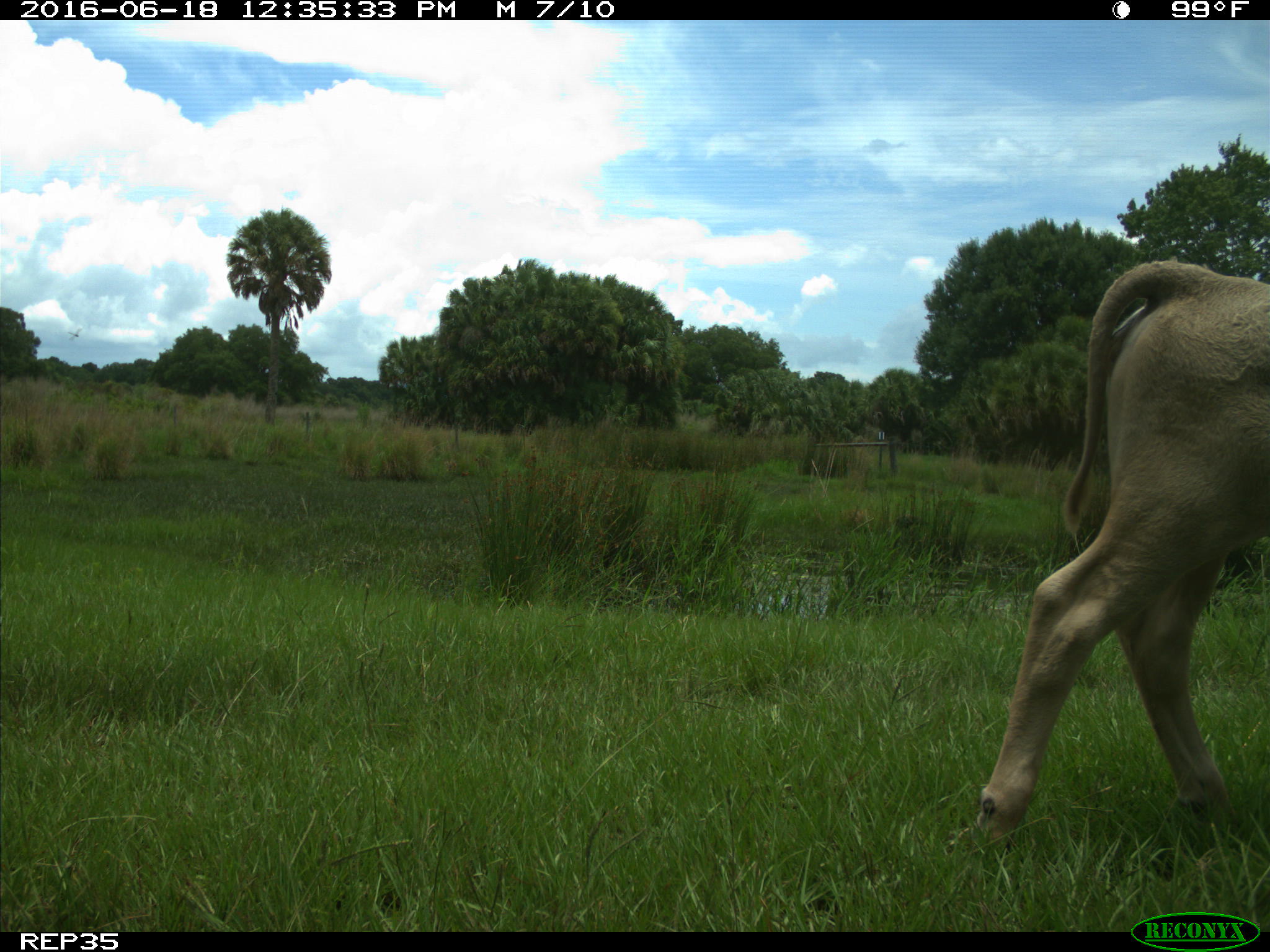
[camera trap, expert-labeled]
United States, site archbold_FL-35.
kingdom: Animalia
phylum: Chordata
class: Mammalia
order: Artiodactyla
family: Bovidae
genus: Bos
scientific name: Bos taurus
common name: domestic cow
Bos taurus (domestic cow).